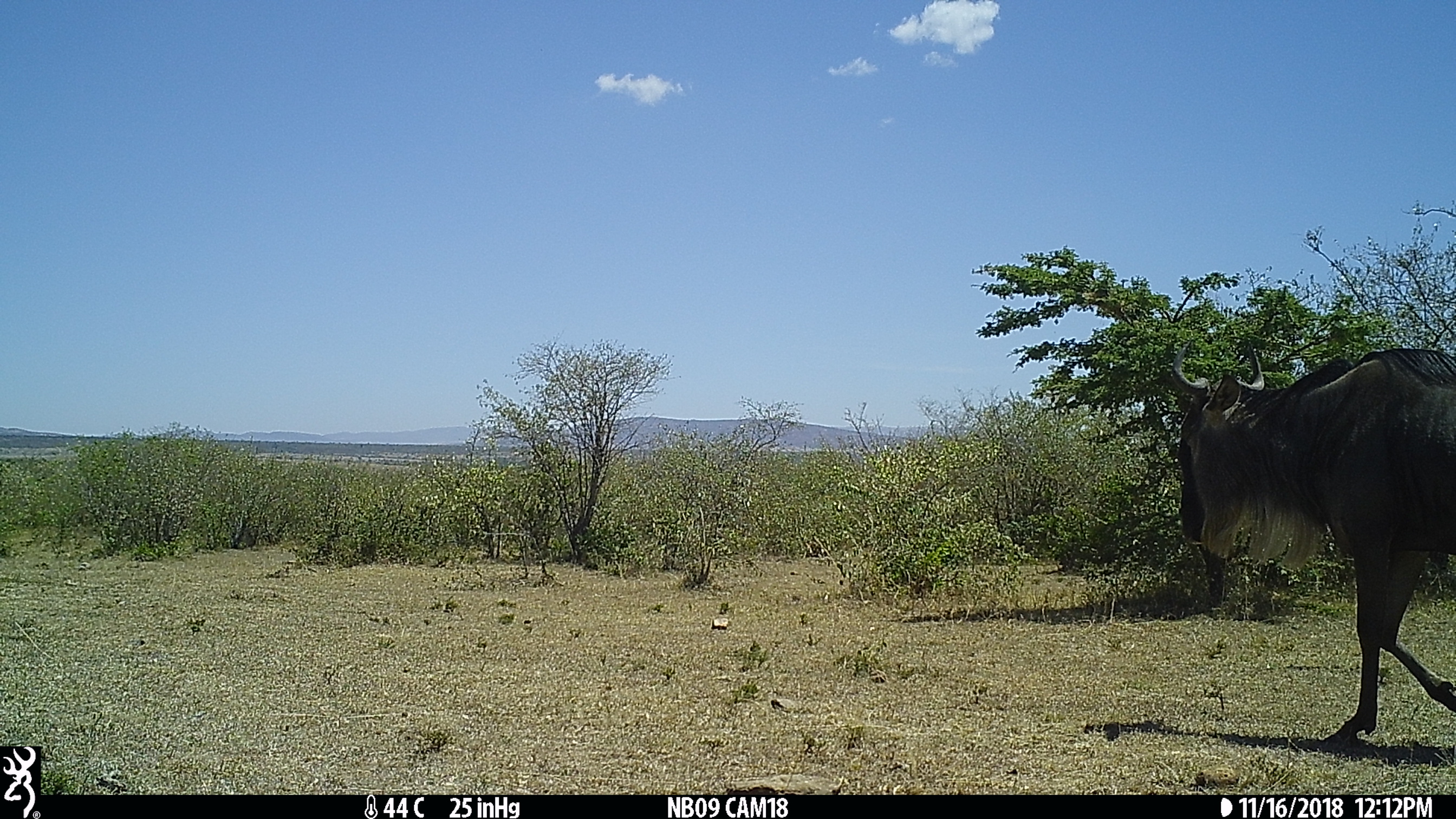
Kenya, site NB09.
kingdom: Animalia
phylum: Chordata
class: Mammalia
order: Artiodactyla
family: Bovidae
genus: Connochaetes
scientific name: Connochaetes taurinus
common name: blue wildebeest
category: wildebeest